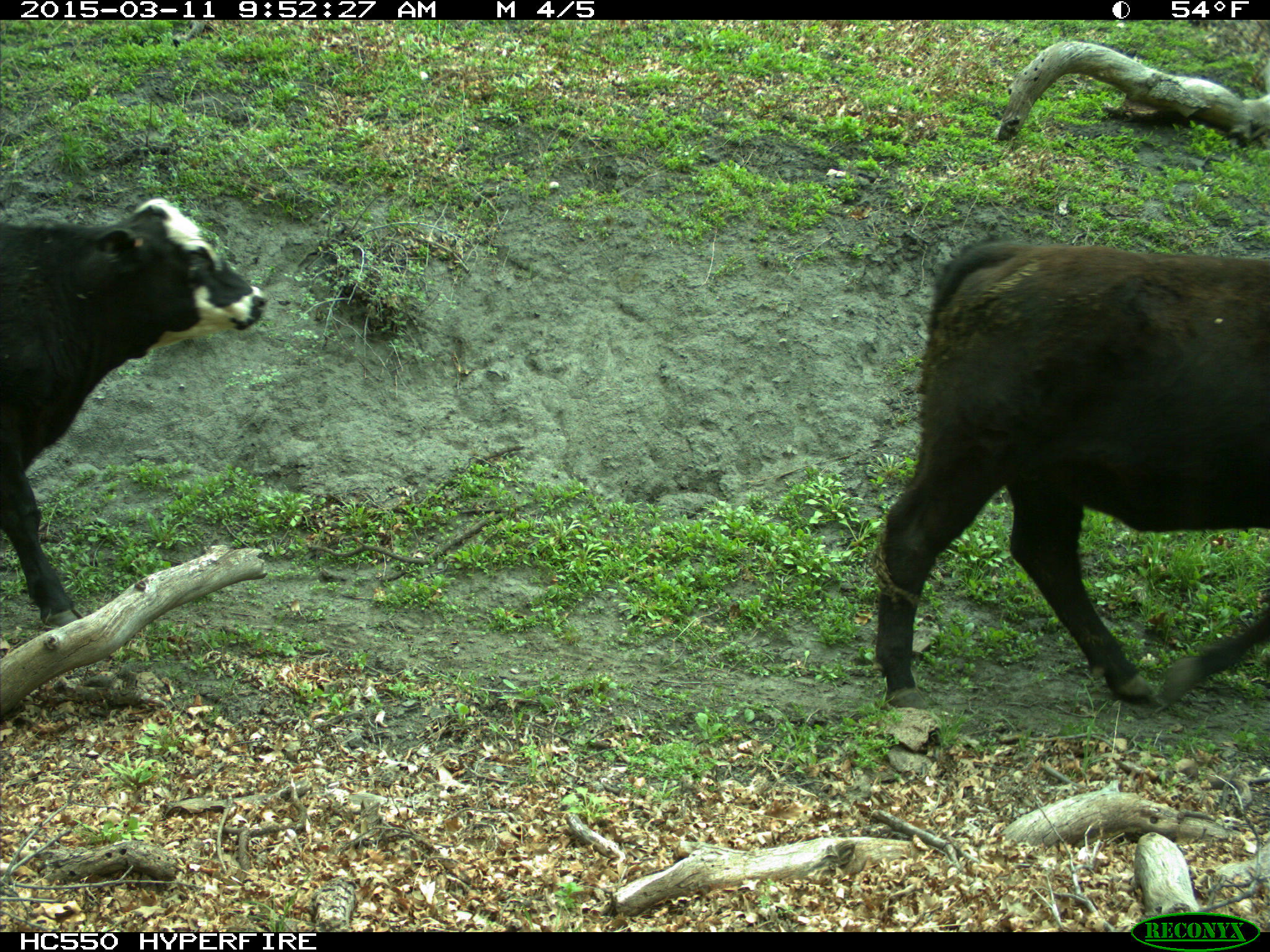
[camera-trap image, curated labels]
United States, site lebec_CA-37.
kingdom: Animalia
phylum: Chordata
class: Mammalia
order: Artiodactyla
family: Bovidae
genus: Bos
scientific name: Bos taurus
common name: domestic cow